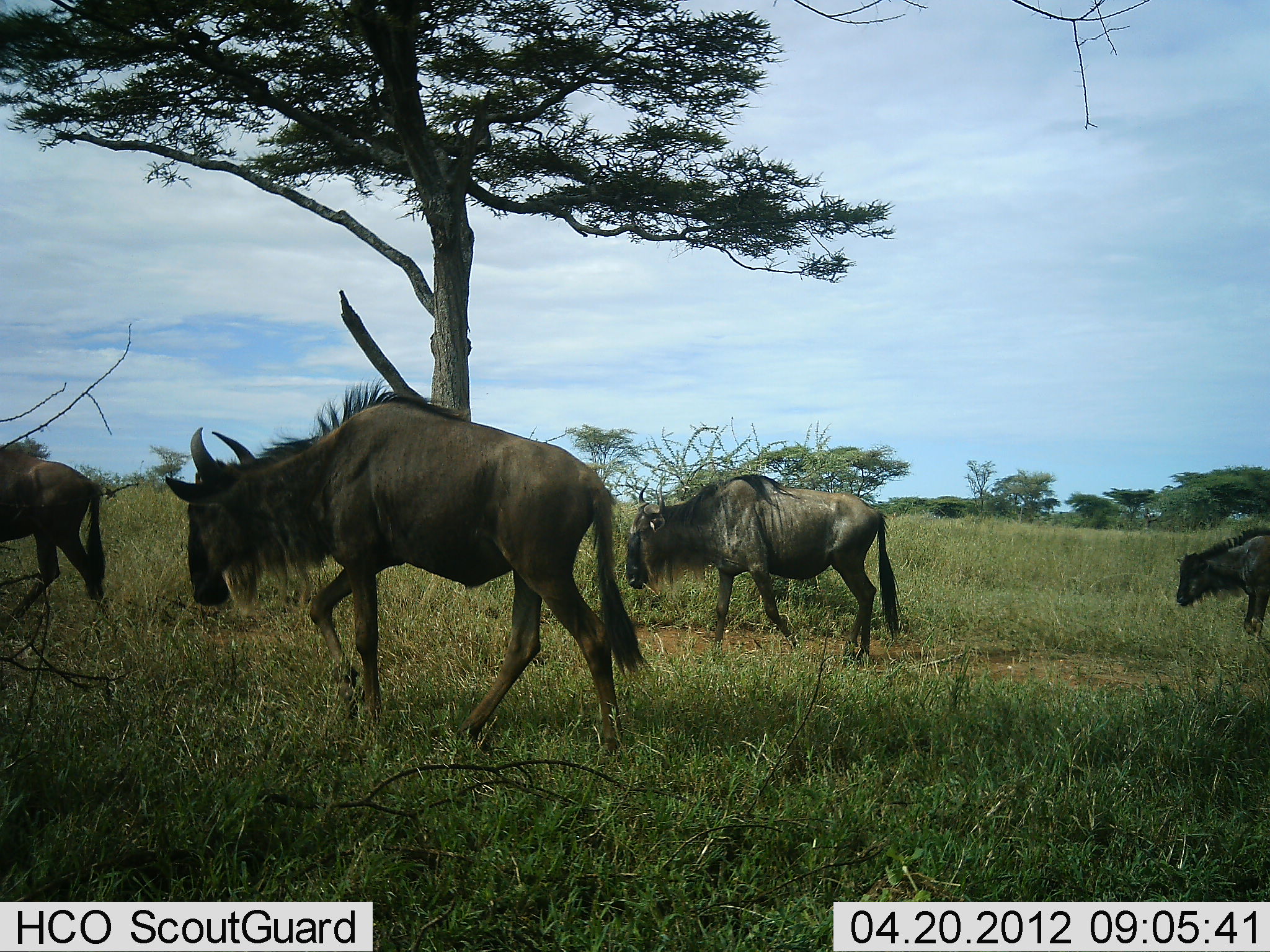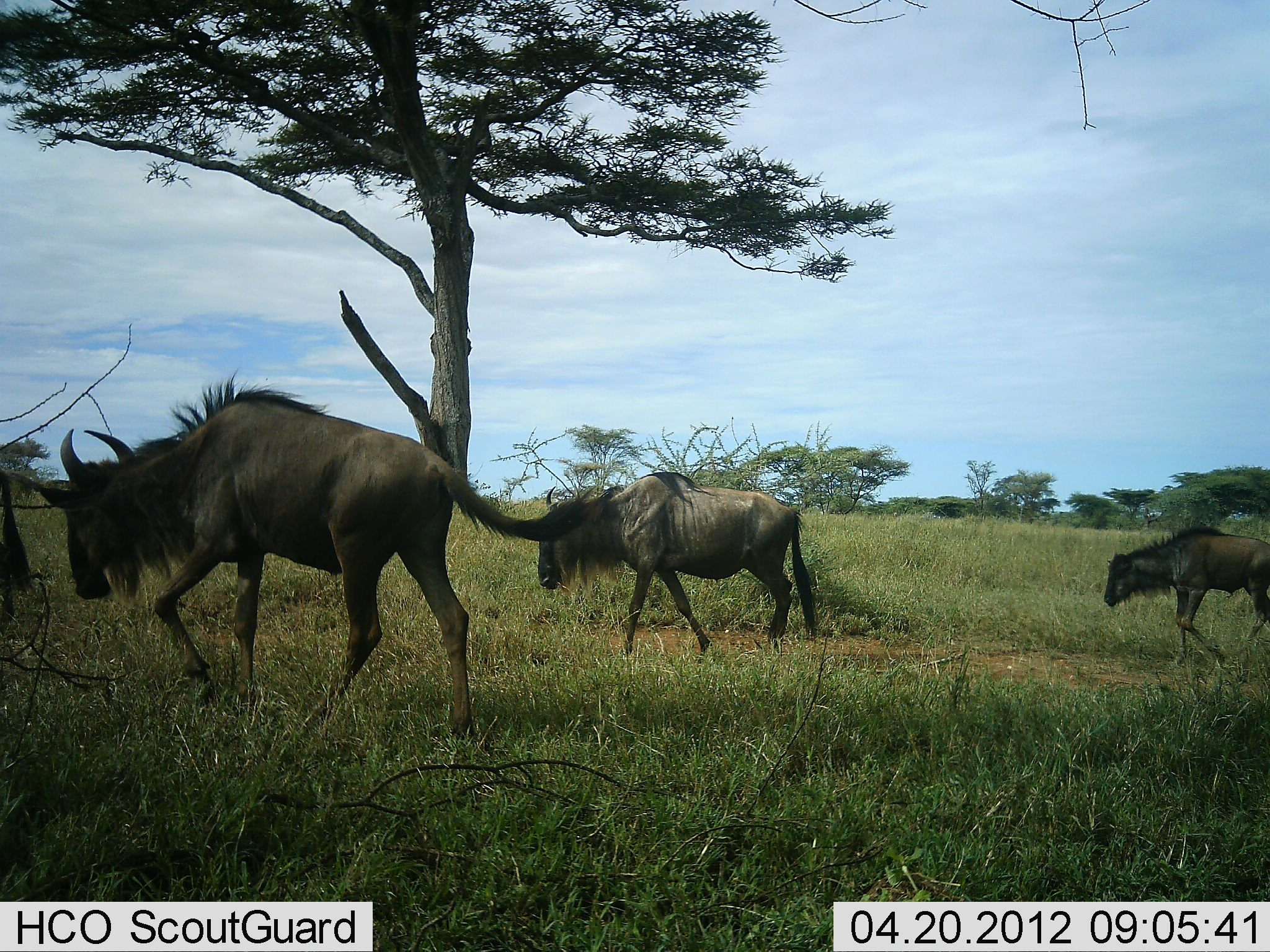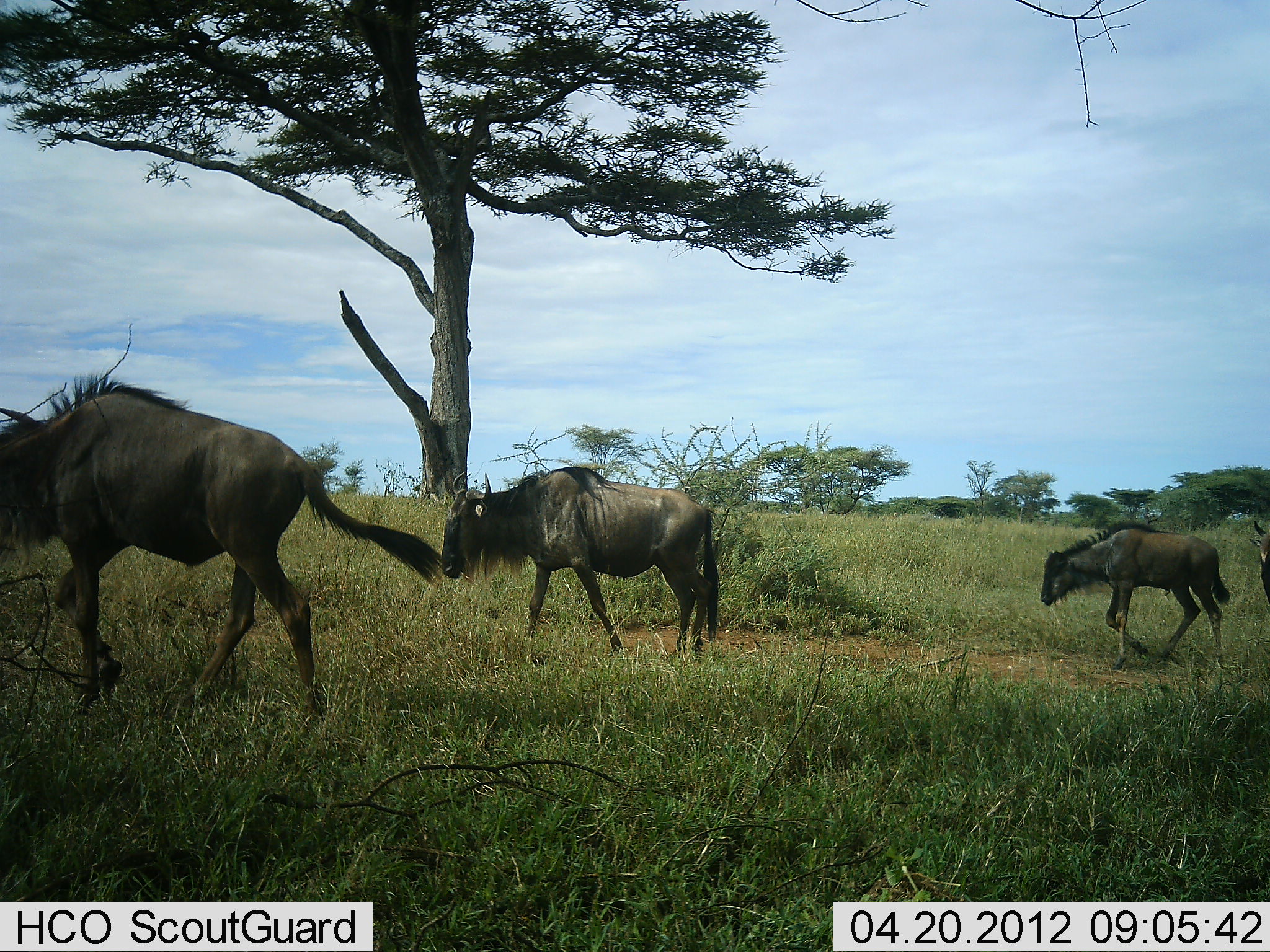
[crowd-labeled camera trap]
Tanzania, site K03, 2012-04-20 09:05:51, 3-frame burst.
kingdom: Animalia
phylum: Chordata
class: Mammalia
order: Artiodactyla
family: Bovidae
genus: Connochaetes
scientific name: Connochaetes taurinus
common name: blue wildebeest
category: wildebeest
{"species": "wildebeest (blue wildebeest) (Connochaetes taurinus)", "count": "4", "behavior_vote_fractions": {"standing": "6%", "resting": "0%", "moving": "97%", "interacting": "3%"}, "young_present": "48%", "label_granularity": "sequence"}